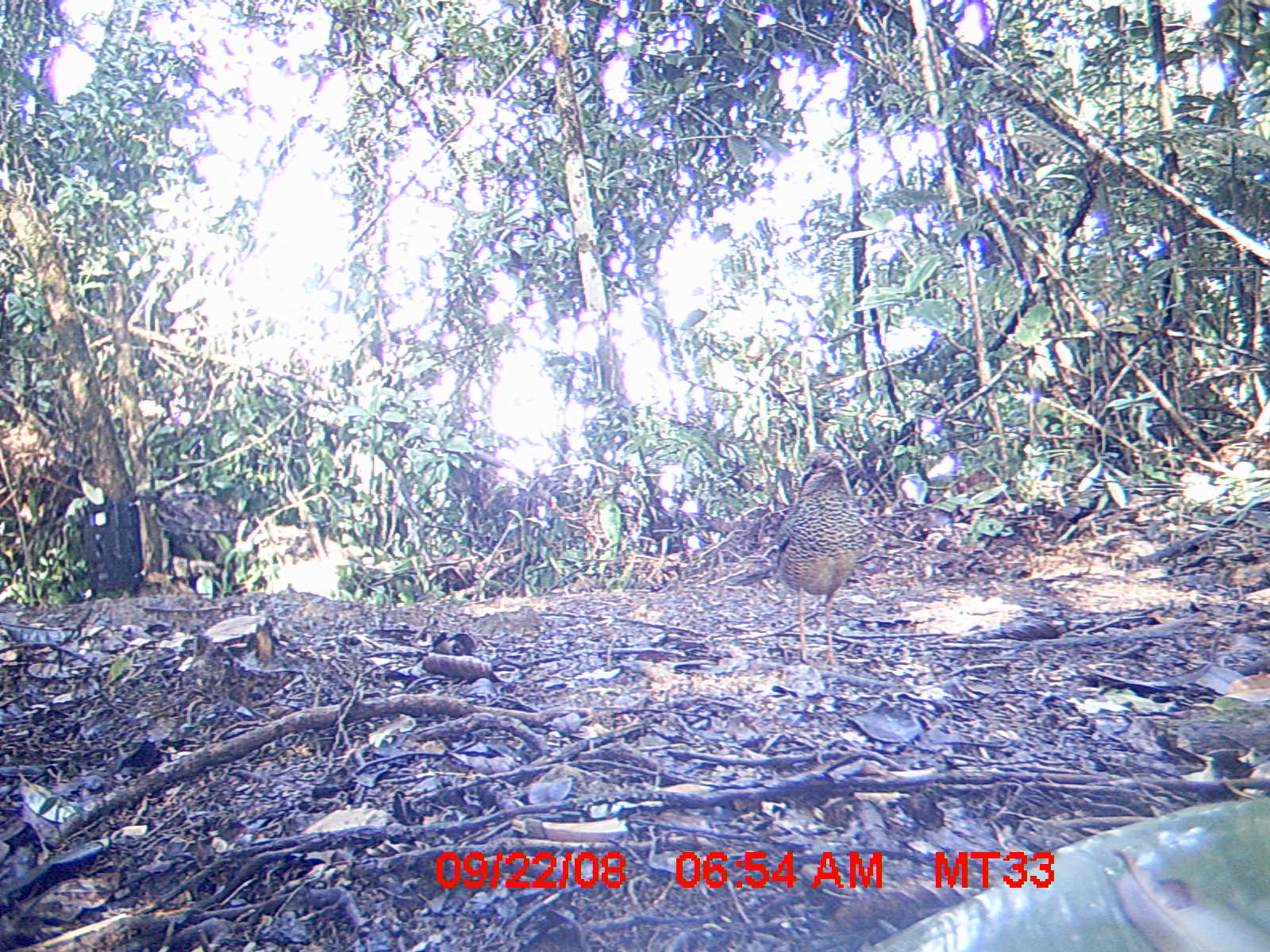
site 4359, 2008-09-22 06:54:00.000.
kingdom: Animalia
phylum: Chordata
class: Aves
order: Coraciiformes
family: Brachypteraciidae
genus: Brachypteracias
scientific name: Brachypteracias squamiger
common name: scaly ground-roller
Brachypteracias squamiger (scaly ground-roller), count 1.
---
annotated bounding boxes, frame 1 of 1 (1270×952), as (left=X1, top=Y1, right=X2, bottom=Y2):
brachypteracias squamiger: (left=735, top=445, right=863, bottom=665)